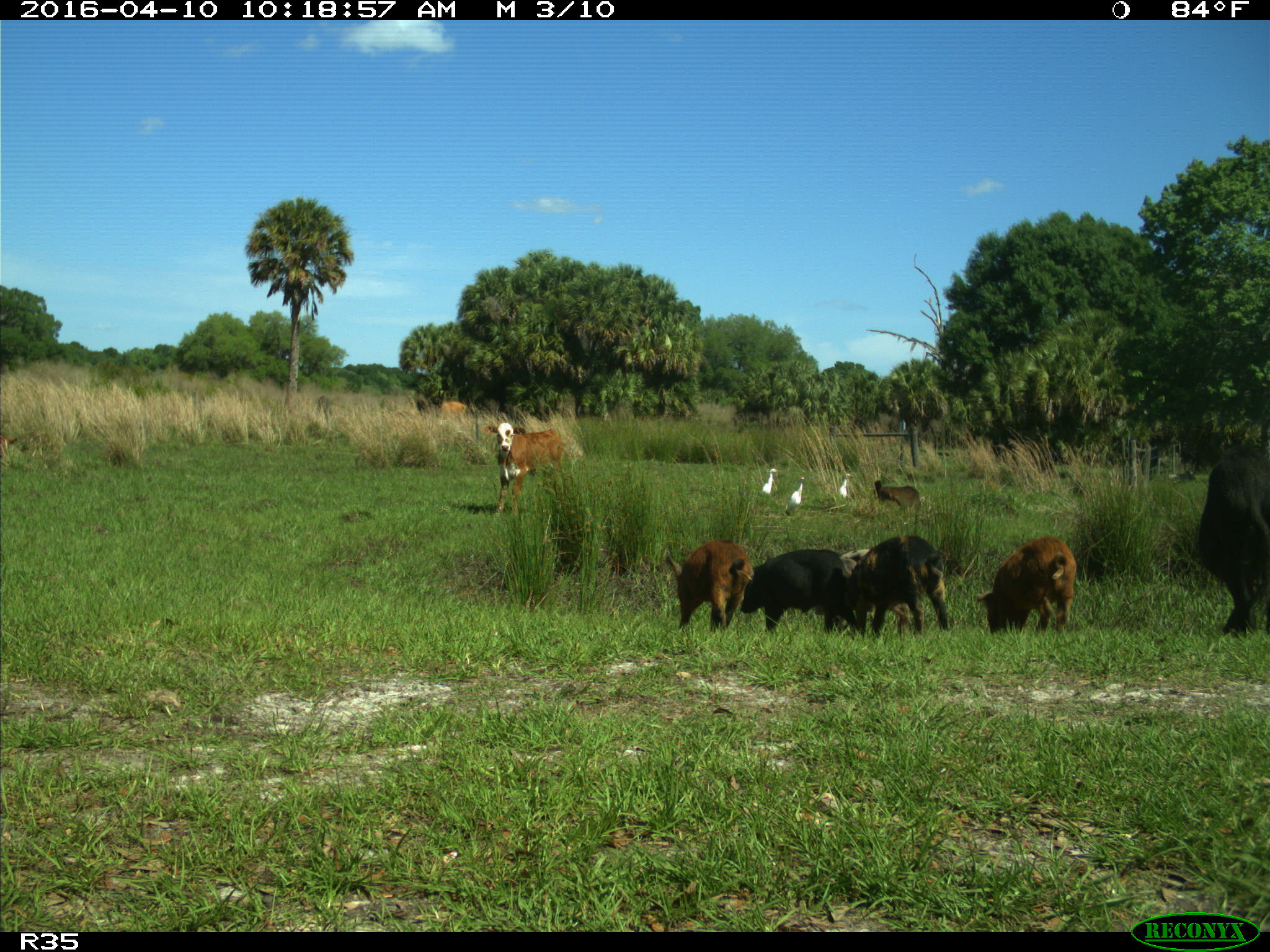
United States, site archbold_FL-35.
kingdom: Animalia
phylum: Chordata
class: Mammalia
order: Artiodactyla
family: Suidae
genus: Sus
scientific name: Sus scrofa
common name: wild boar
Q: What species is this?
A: Sus scrofa (wild boar).